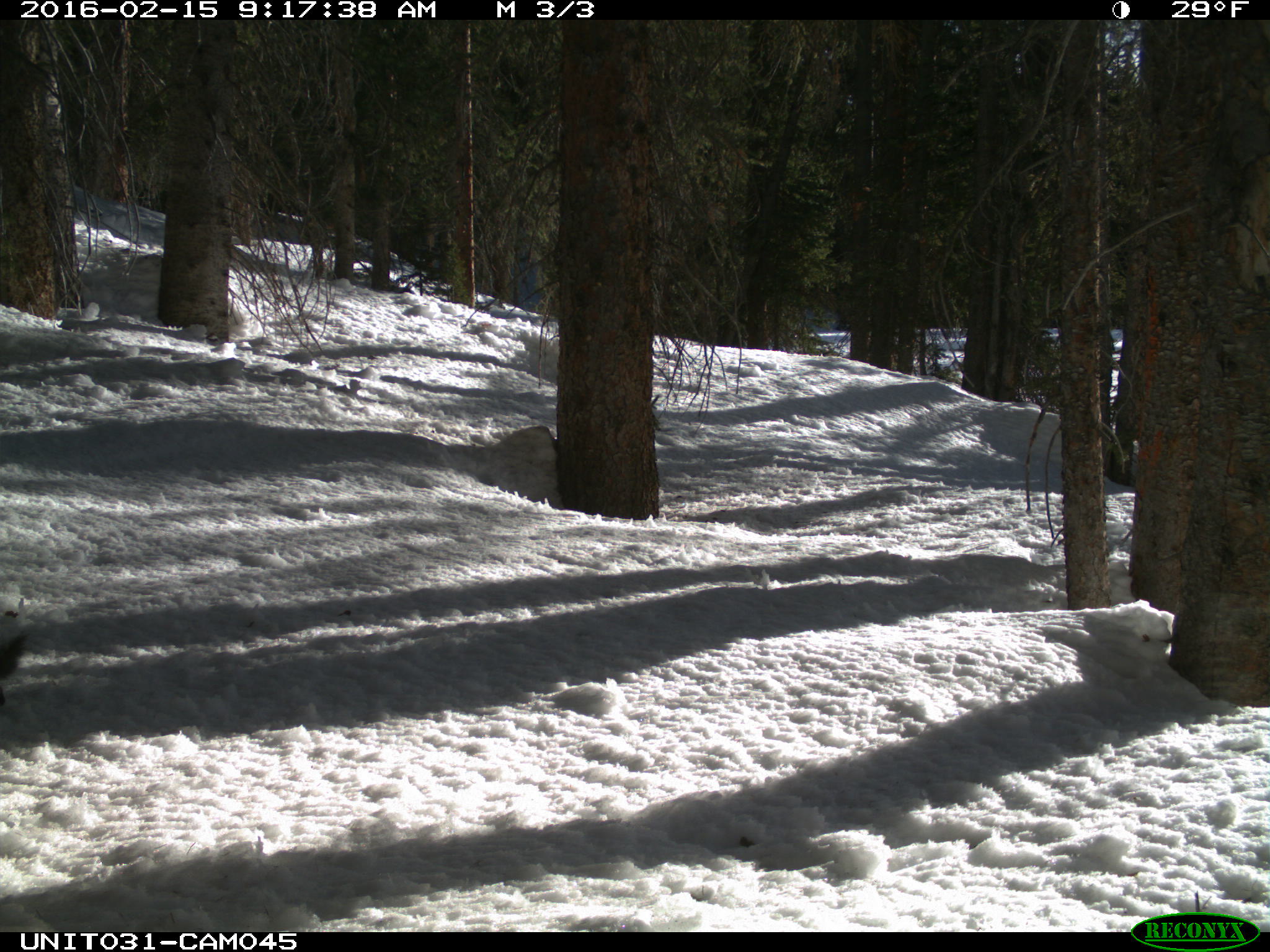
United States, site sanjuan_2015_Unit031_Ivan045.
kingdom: Animalia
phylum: Chordata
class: Mammalia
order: Rodentia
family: Sciuridae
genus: Tamiasciurus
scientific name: Tamiasciurus hudsonicus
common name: american red squirrel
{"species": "Tamiasciurus hudsonicus (american red squirrel)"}